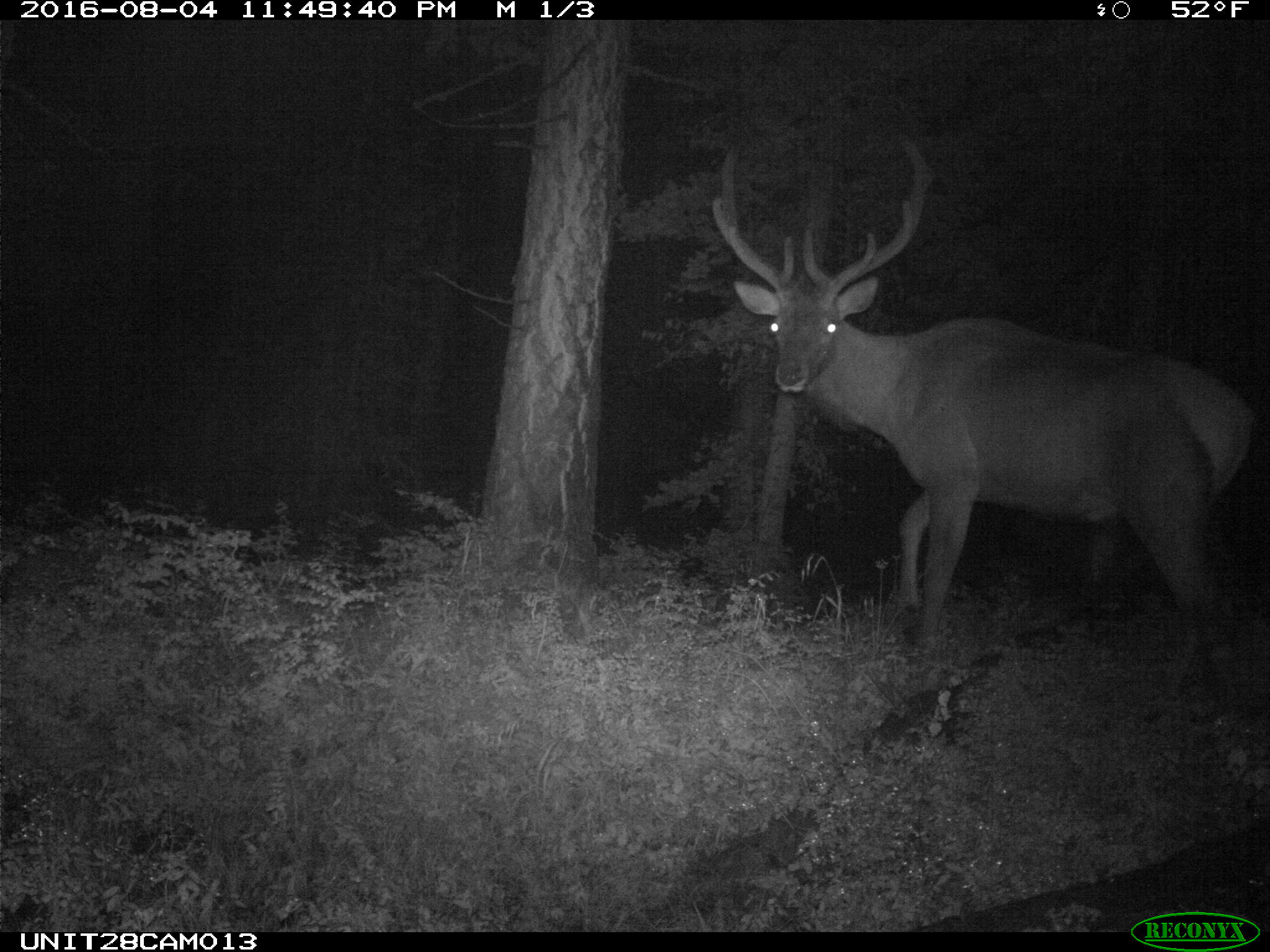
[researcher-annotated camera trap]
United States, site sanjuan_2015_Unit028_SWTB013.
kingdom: Animalia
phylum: Chordata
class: Mammalia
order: Artiodactyla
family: Cervidae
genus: Cervus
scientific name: Cervus elaphus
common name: red deer